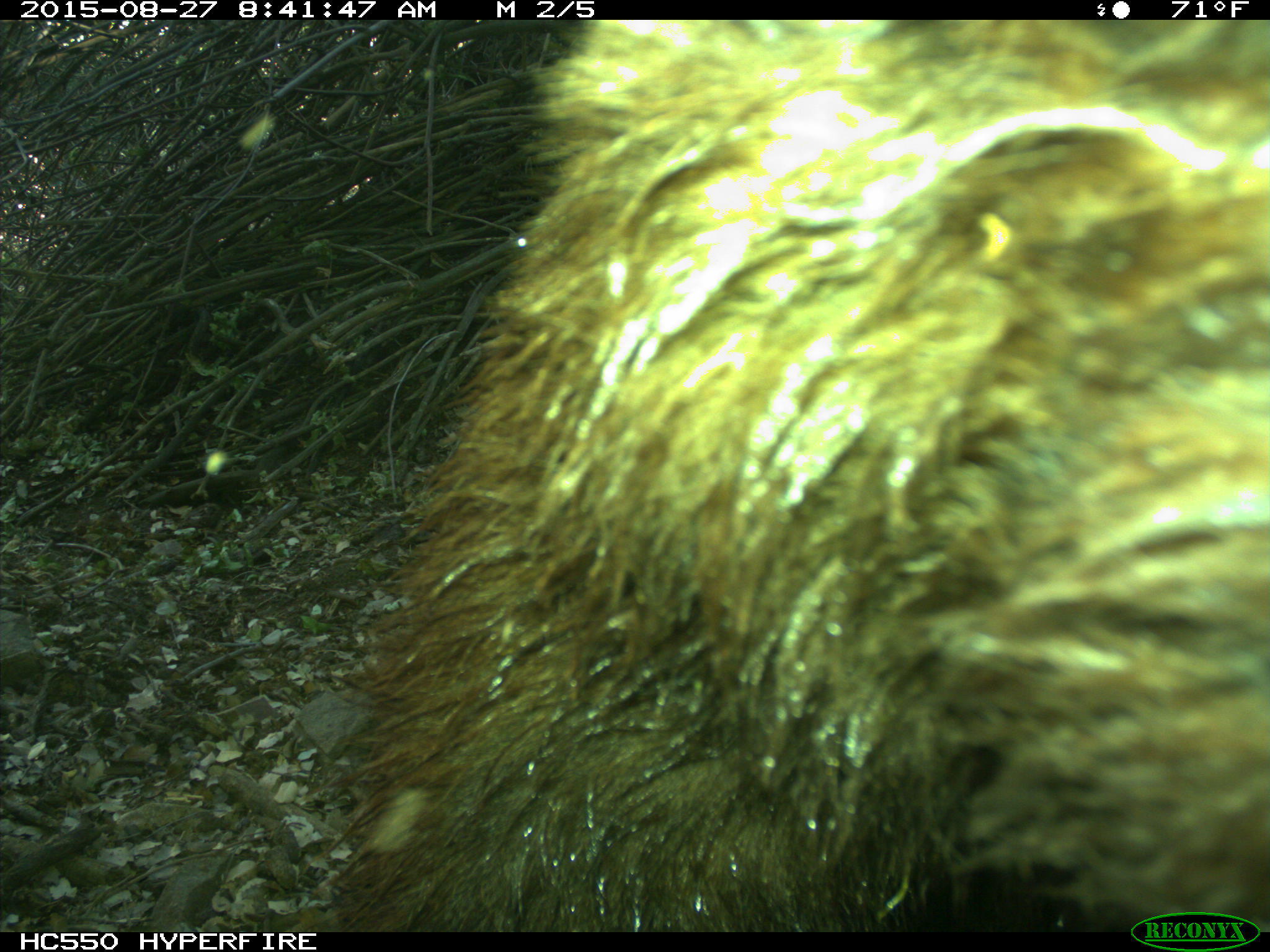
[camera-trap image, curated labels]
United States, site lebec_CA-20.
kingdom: Animalia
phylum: Chordata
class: Mammalia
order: Carnivora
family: Ursidae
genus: Ursus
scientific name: Ursus americanus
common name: american black bear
Ursus americanus (american black bear).